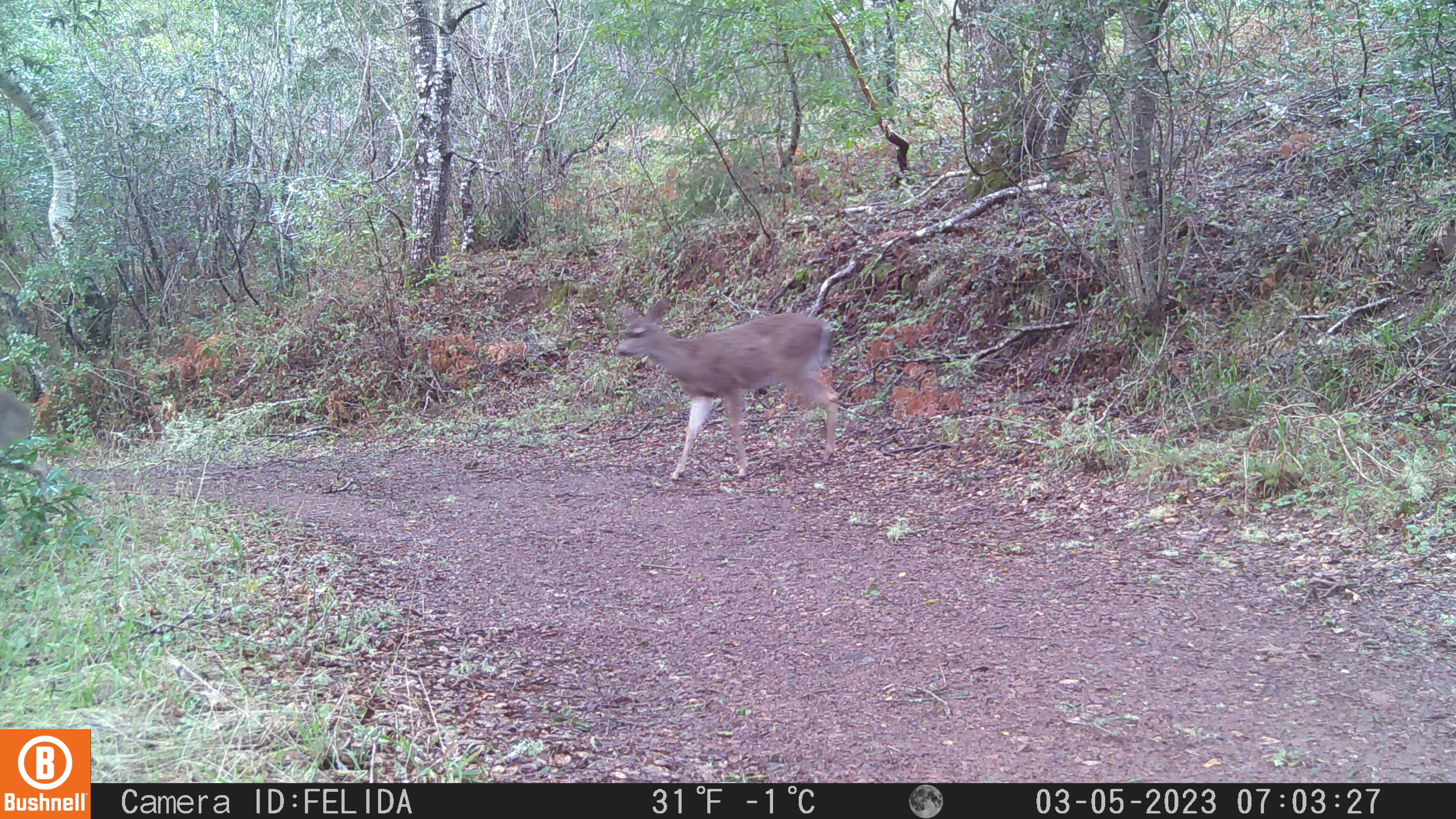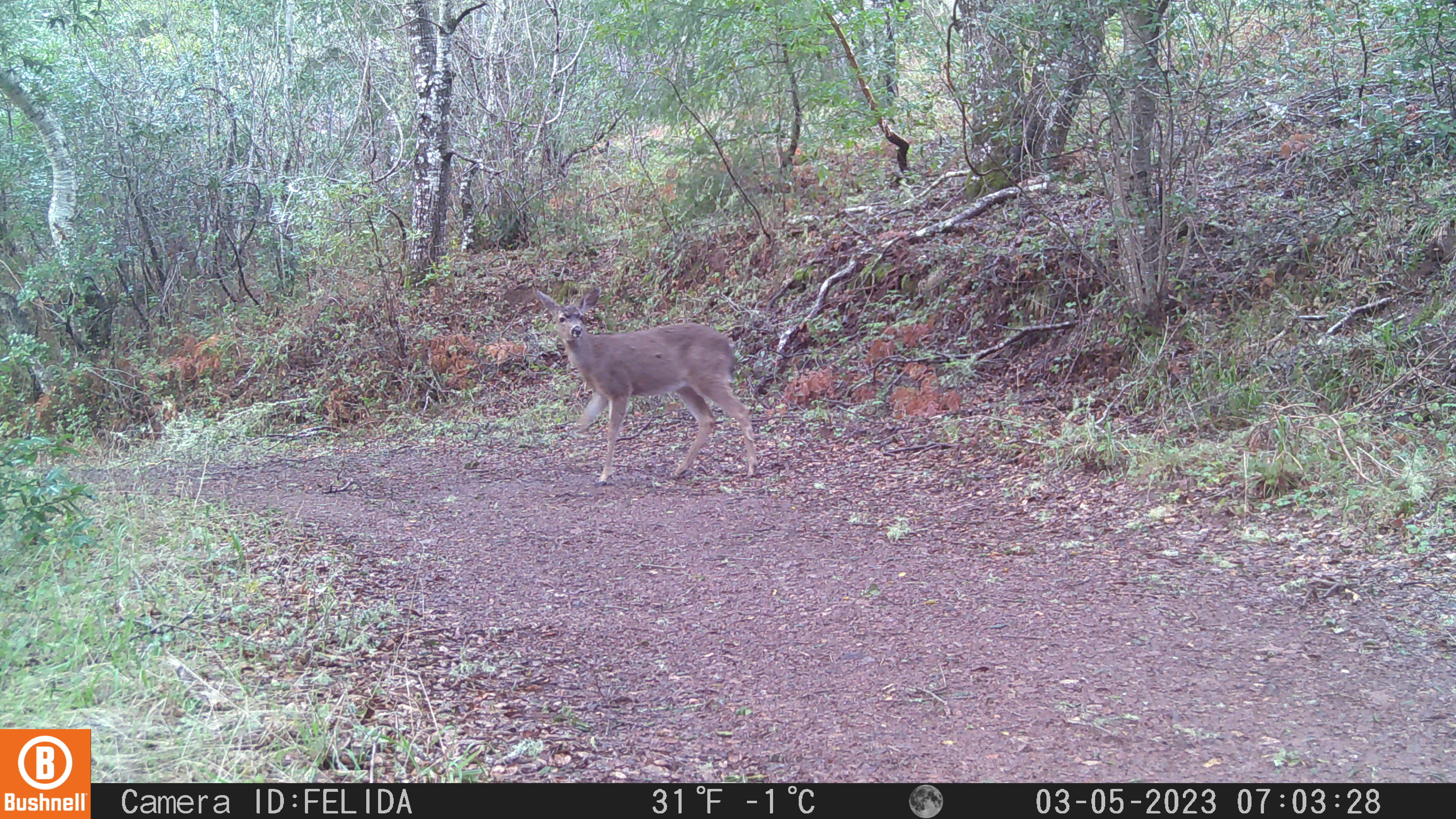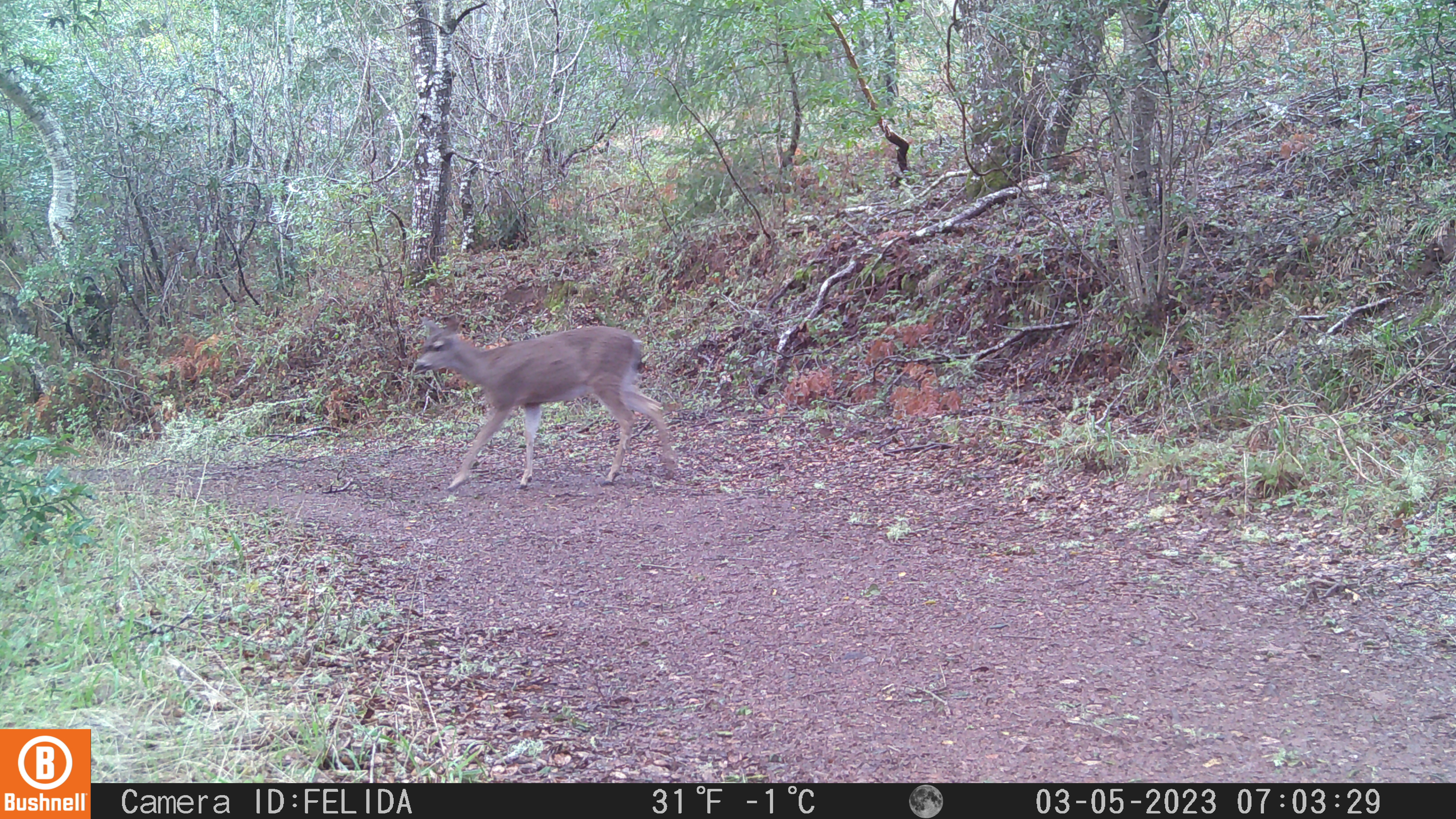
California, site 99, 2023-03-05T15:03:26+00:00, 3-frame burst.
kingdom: Animalia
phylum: Chordata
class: Mammalia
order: Artiodactyla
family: Cervidae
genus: Odocoileus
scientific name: Odocoileus hemionus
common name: mule deer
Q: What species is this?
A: Mule deer (Odocoileus hemionus).